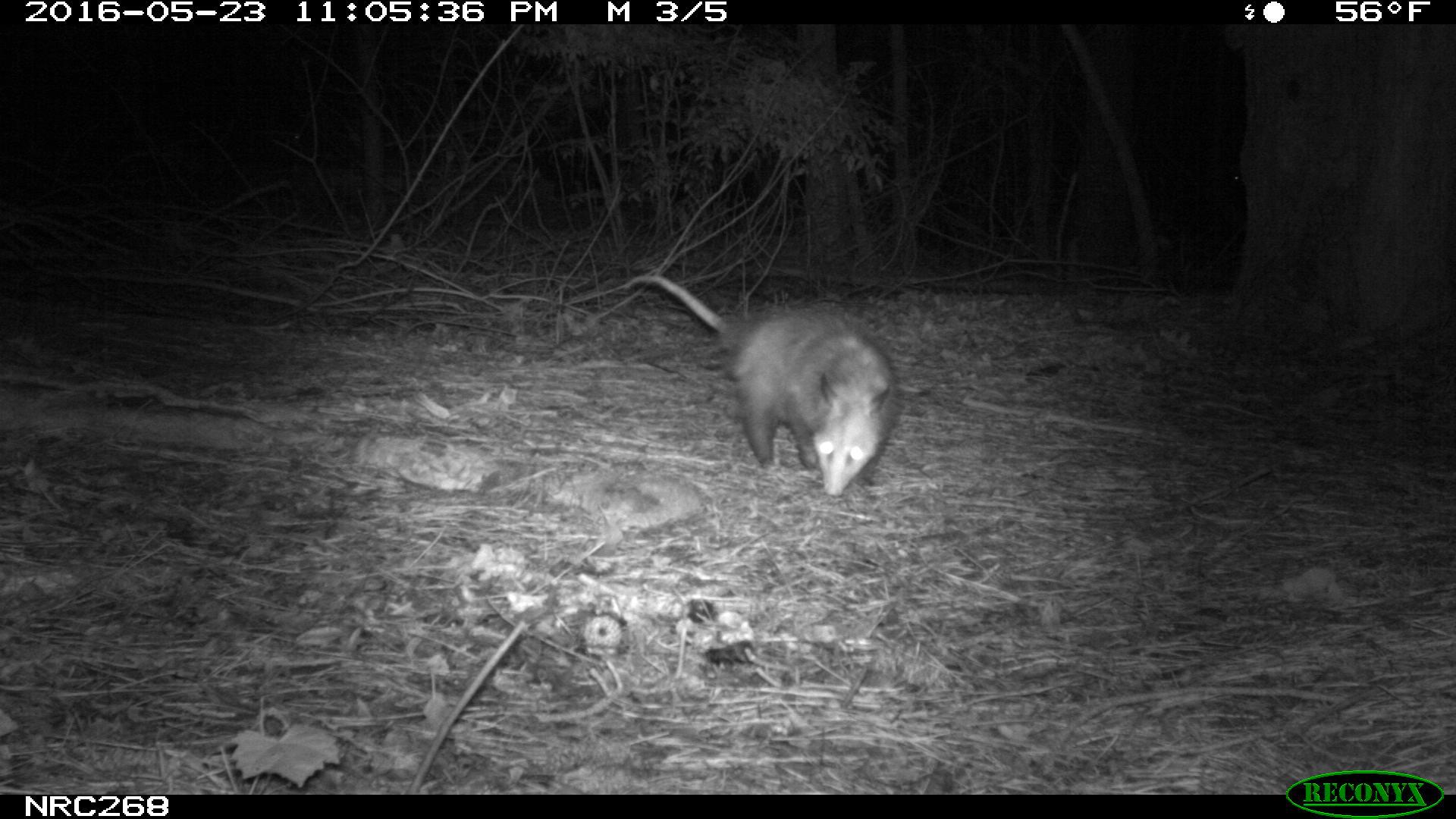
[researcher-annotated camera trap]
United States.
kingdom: Animalia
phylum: Chordata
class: Mammalia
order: Didelphimorphia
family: Didelphidae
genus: Didelphis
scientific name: Didelphis virginiana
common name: virginia opossum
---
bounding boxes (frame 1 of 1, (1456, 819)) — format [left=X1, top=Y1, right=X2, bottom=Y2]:
Virginia Opossum: [left=614, top=266, right=904, bottom=499]